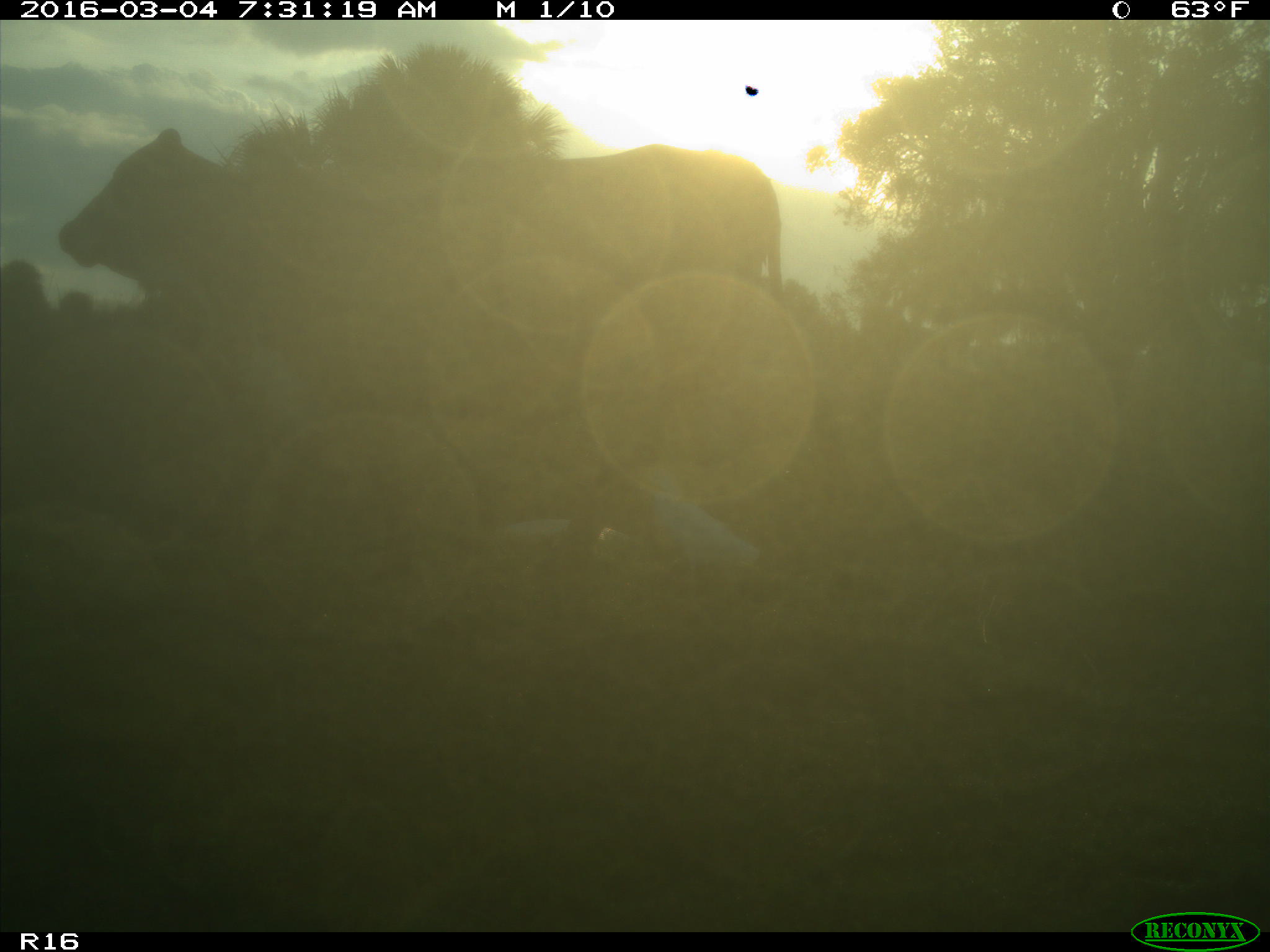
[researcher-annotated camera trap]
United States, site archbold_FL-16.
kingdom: Animalia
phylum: Chordata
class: Mammalia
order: Artiodactyla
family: Bovidae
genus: Bos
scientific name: Bos taurus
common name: domestic cow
Bos taurus (domestic cow).